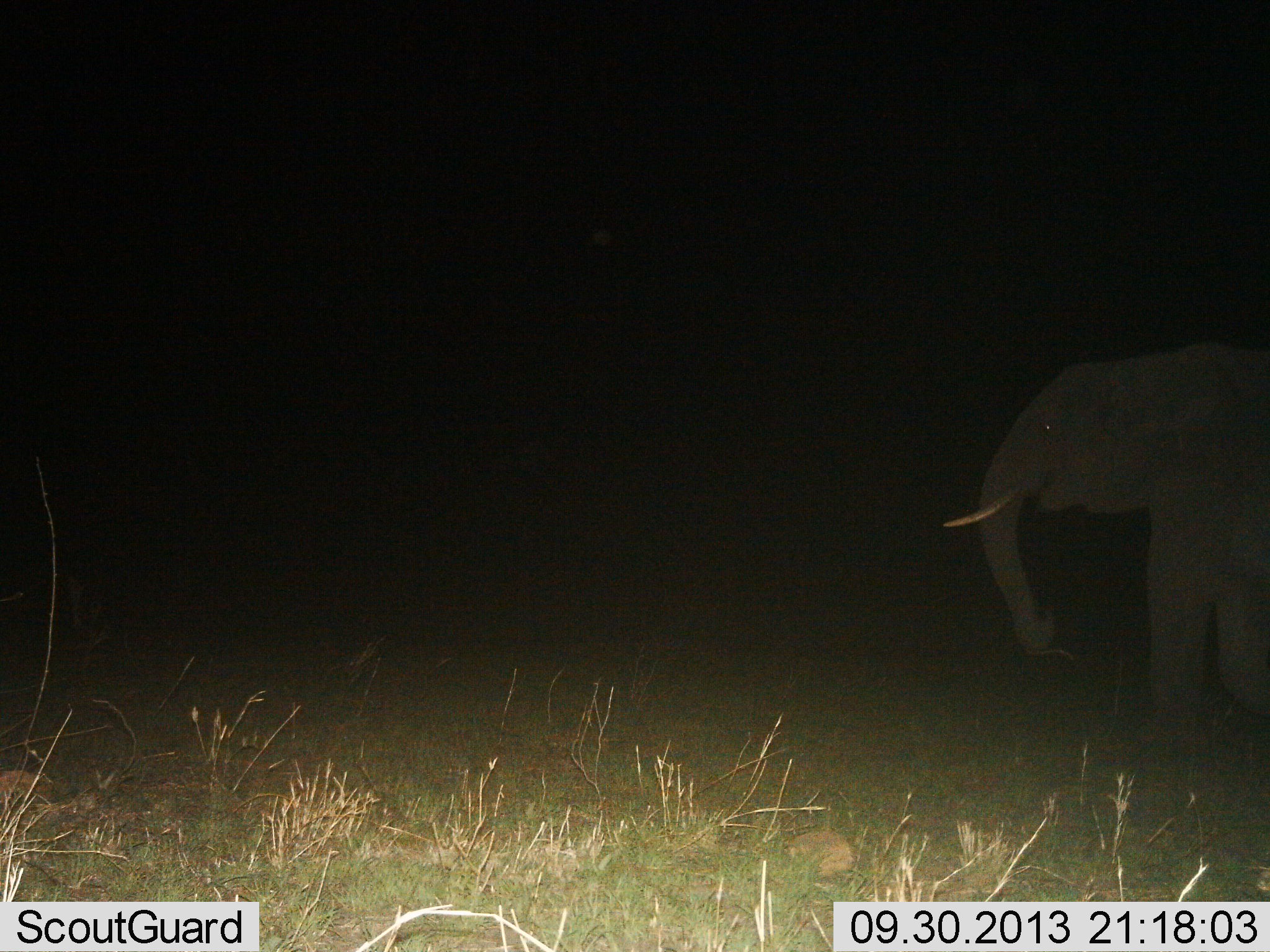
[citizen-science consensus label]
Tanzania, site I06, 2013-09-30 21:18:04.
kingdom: Animalia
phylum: Chordata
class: Mammalia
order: Proboscidea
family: Elephantidae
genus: Loxodonta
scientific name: Loxodonta africana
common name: african bush elephant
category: elephant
Elephant (african bush elephant) (Loxodonta africana), count 1. Behavior (volunteer vote fractions): standing 56%, resting 0%, moving 42%, interacting 0%. Young present (vote fraction): 0%. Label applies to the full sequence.